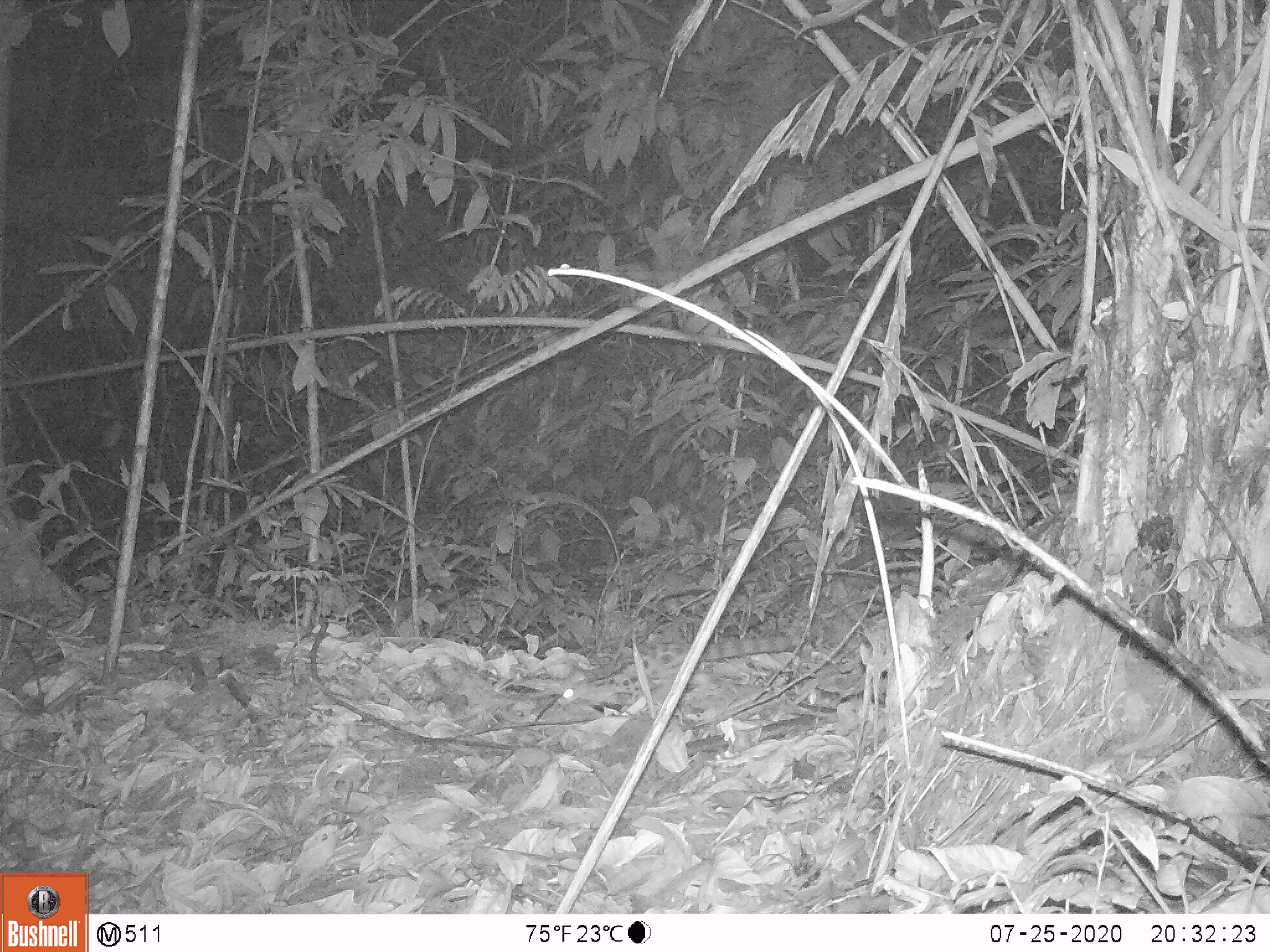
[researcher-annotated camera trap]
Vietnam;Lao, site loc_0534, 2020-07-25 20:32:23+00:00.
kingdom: Animalia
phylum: Chordata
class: Mammalia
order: Carnivora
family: Prionodontidae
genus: Prionodon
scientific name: Prionodon pardicolor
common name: spotted linsang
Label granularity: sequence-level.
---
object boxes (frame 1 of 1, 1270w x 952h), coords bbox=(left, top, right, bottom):
spotted linsang: bbox=(552, 632, 803, 705)